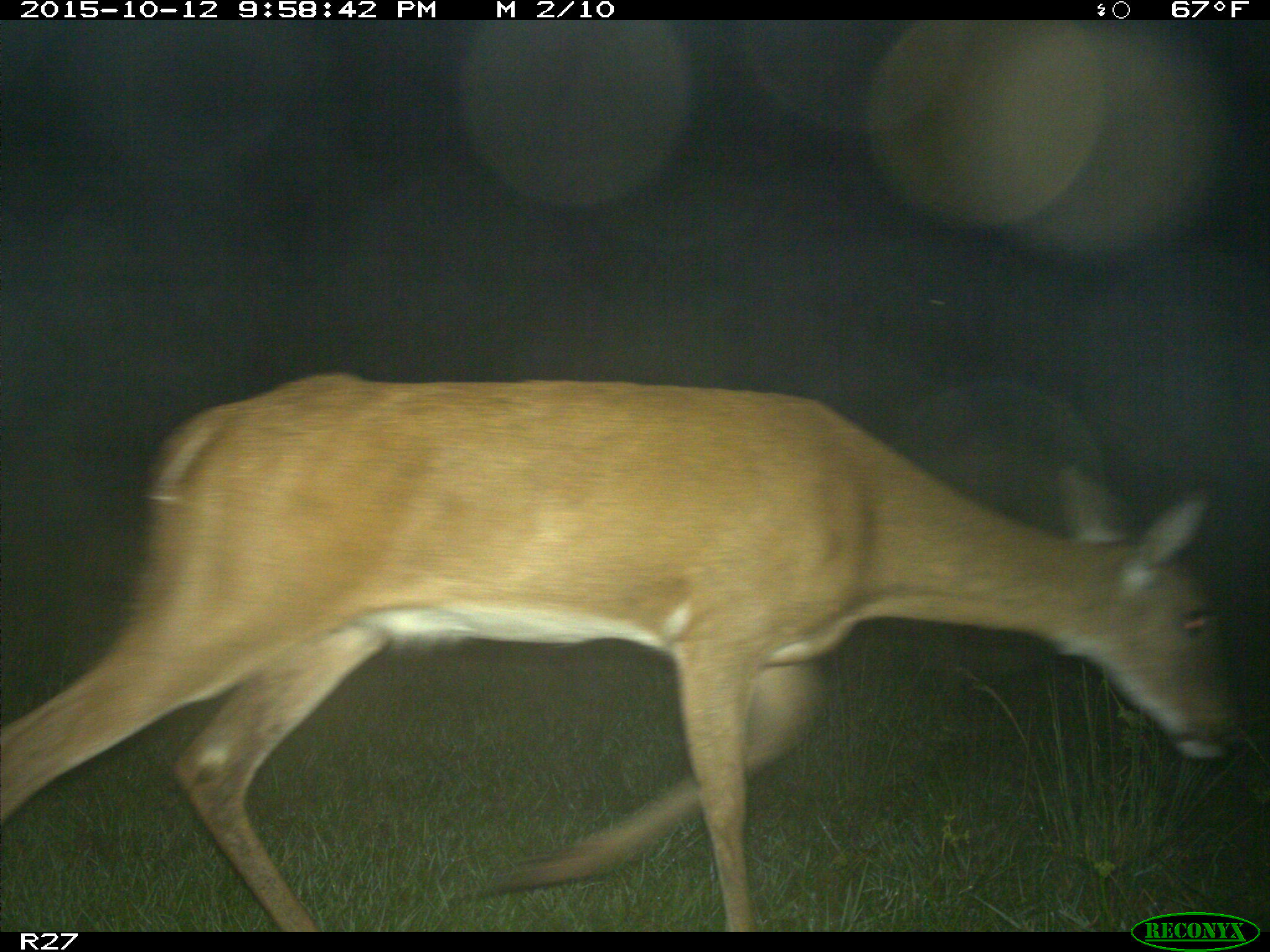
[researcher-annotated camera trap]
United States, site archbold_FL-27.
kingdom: Animalia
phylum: Chordata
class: Mammalia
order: Artiodactyla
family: Cervidae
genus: Odocoileus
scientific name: Odocoileus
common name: deer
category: unidentified deer